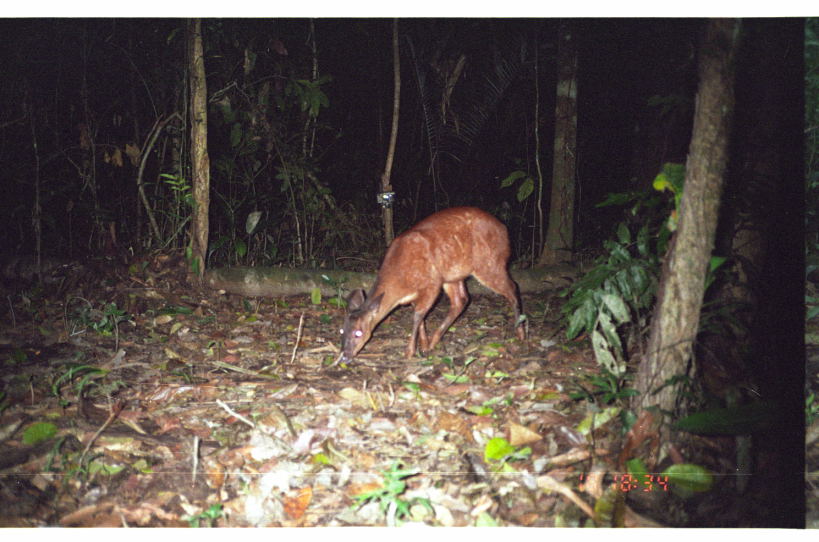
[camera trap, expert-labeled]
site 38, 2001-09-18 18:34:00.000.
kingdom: Animalia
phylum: Chordata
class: Mammalia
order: Artiodactyla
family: Cervidae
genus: Mazama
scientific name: Mazama americana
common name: red brocket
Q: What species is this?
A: Mazama americana (red brocket).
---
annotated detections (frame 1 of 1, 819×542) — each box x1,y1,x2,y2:
mazama americana: 336,202,526,367